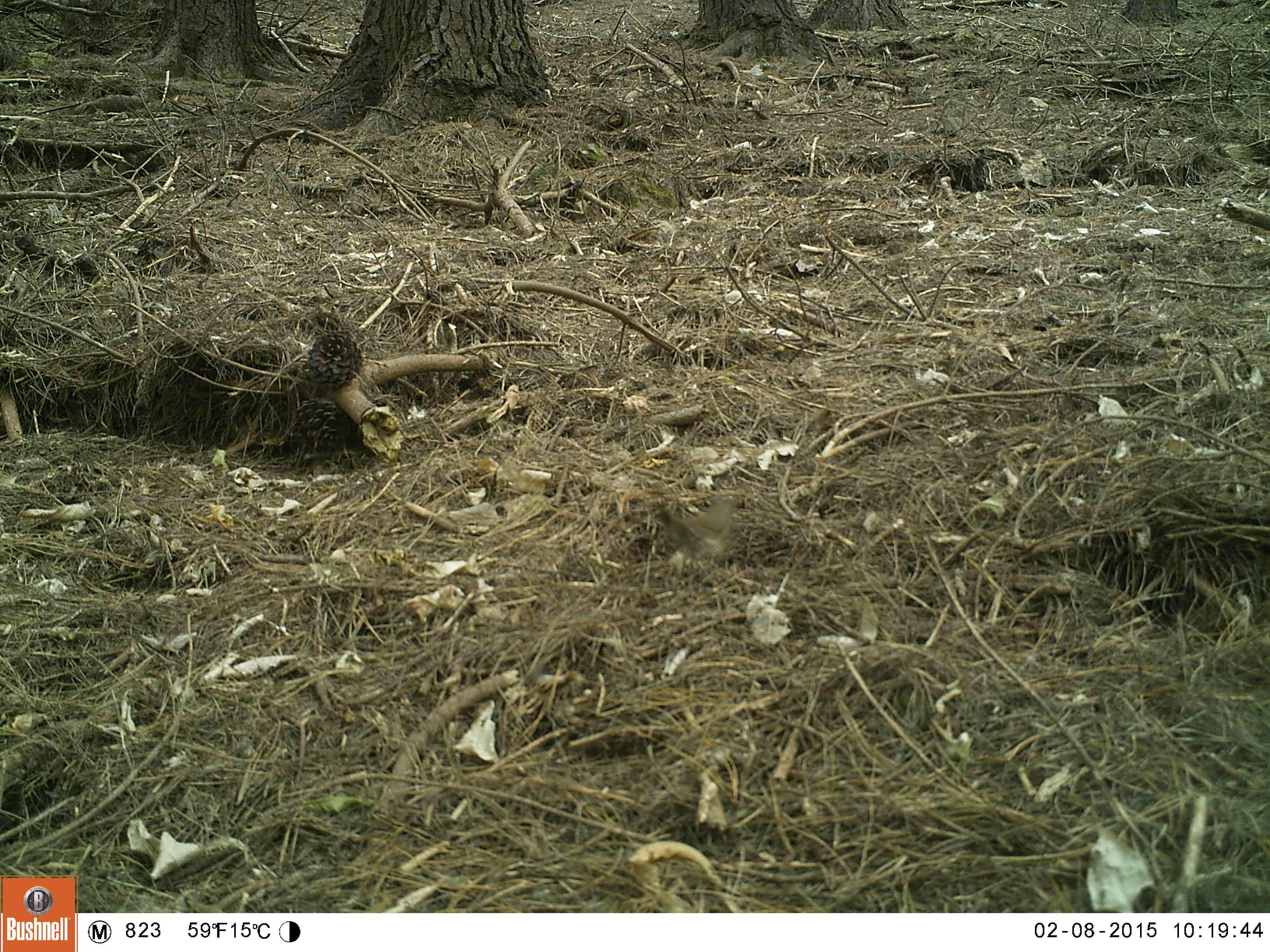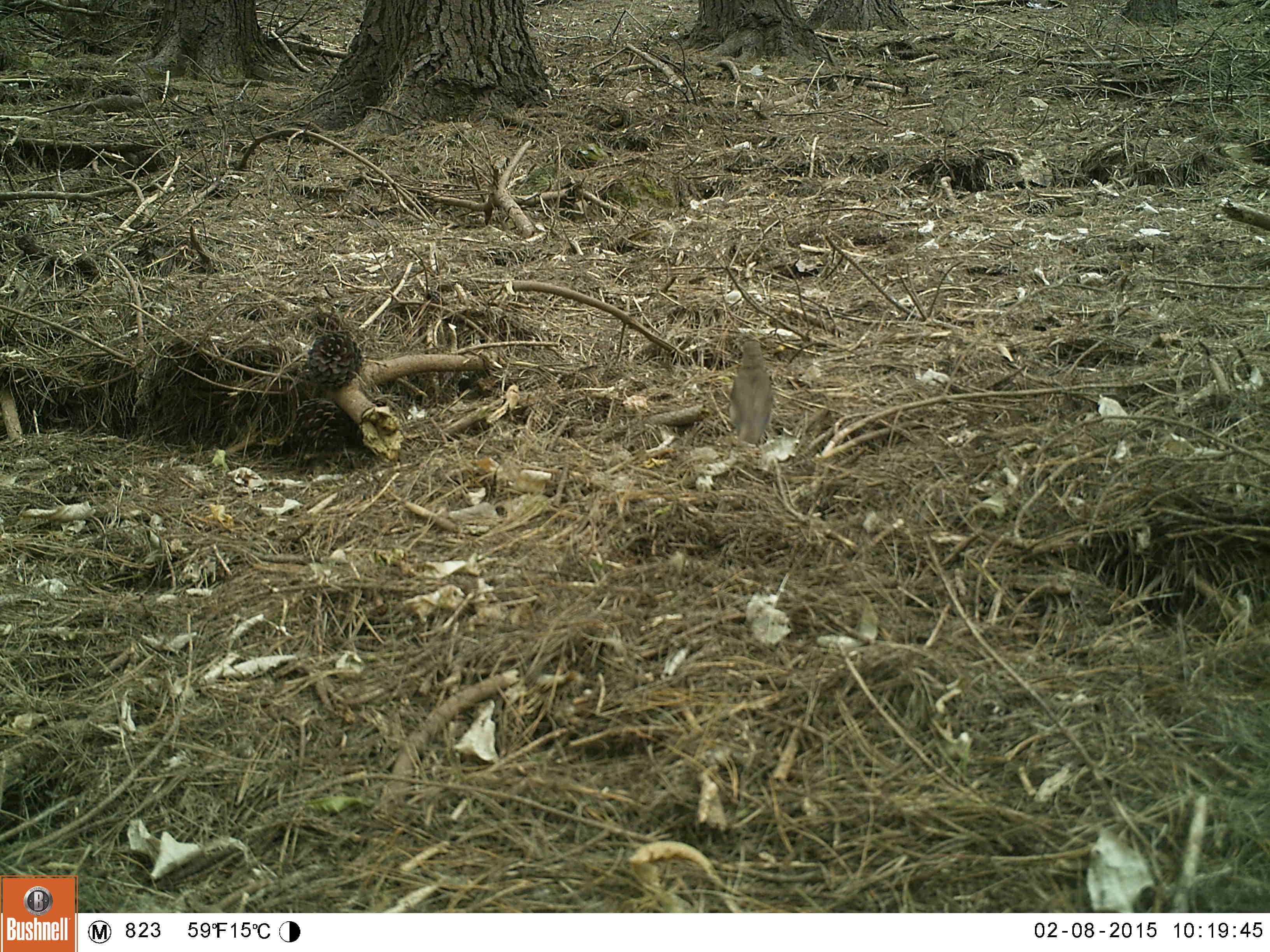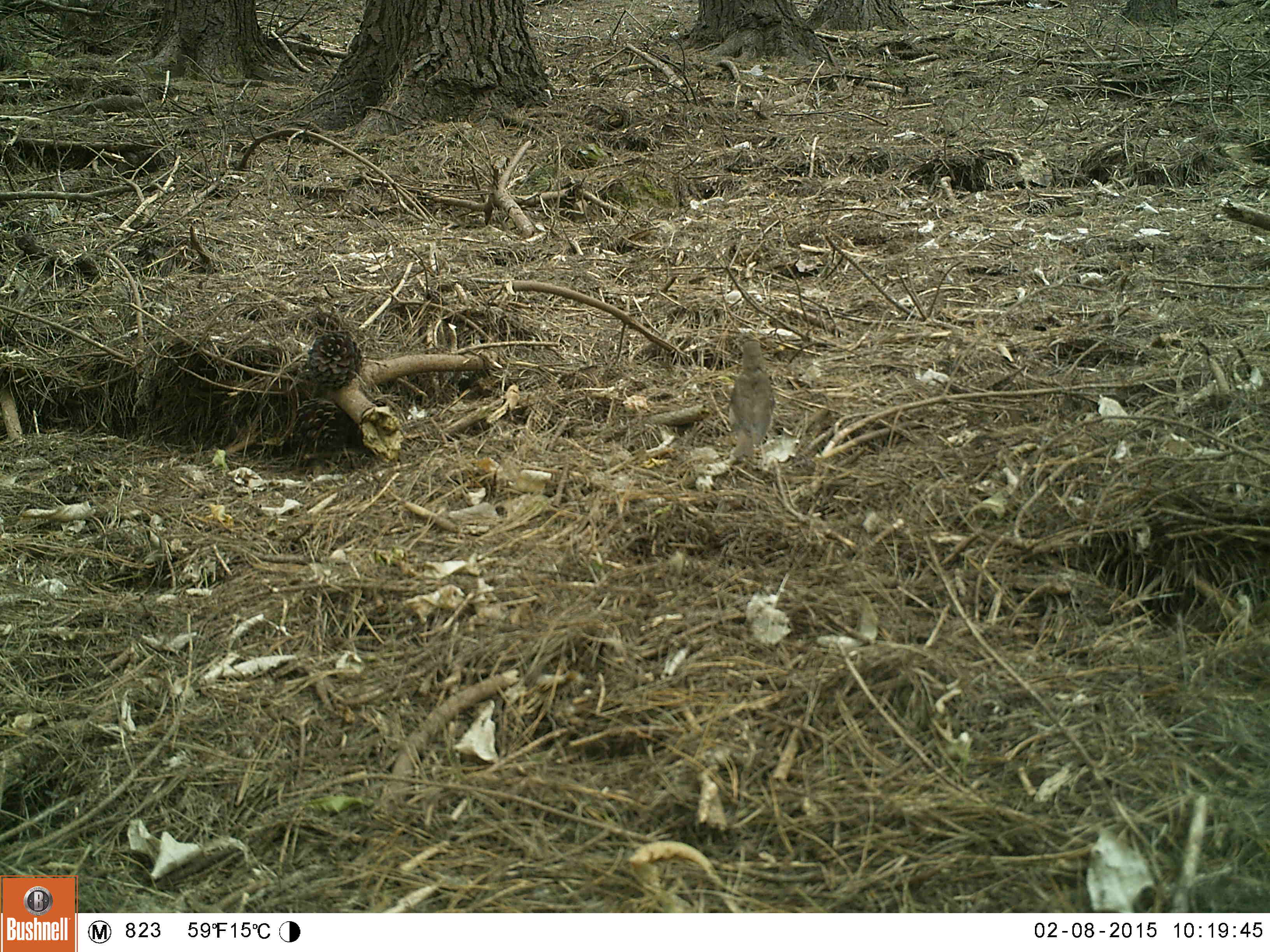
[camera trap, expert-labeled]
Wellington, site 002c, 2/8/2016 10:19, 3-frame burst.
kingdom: Animalia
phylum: Chordata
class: Aves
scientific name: Aves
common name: bird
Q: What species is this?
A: Bird (Aves).